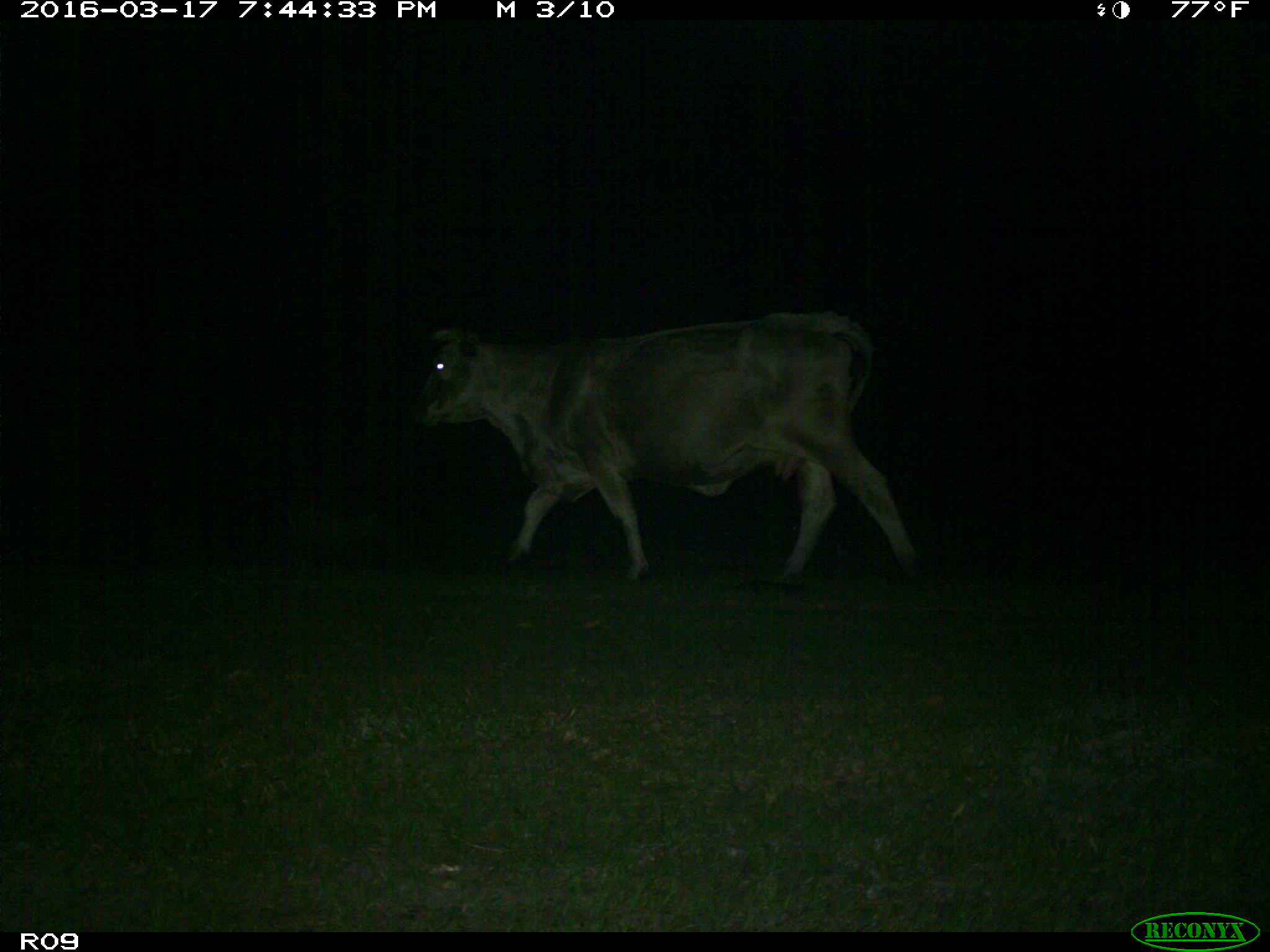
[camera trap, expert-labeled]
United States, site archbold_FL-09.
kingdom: Animalia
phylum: Chordata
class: Mammalia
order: Artiodactyla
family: Bovidae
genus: Bos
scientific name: Bos taurus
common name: domestic cow